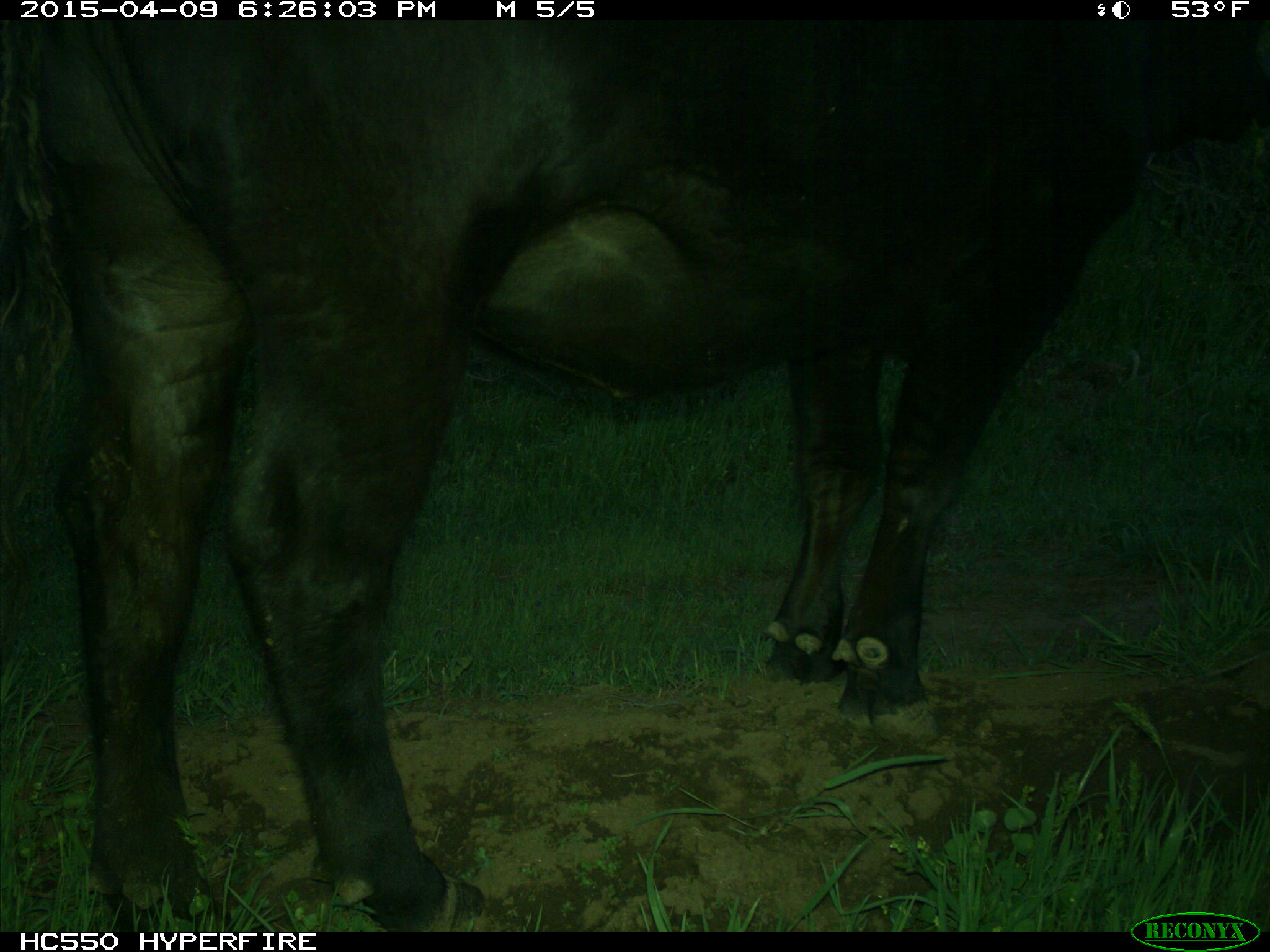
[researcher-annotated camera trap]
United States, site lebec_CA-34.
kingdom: Animalia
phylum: Chordata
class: Mammalia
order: Artiodactyla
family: Bovidae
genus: Bos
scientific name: Bos taurus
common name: domestic cow